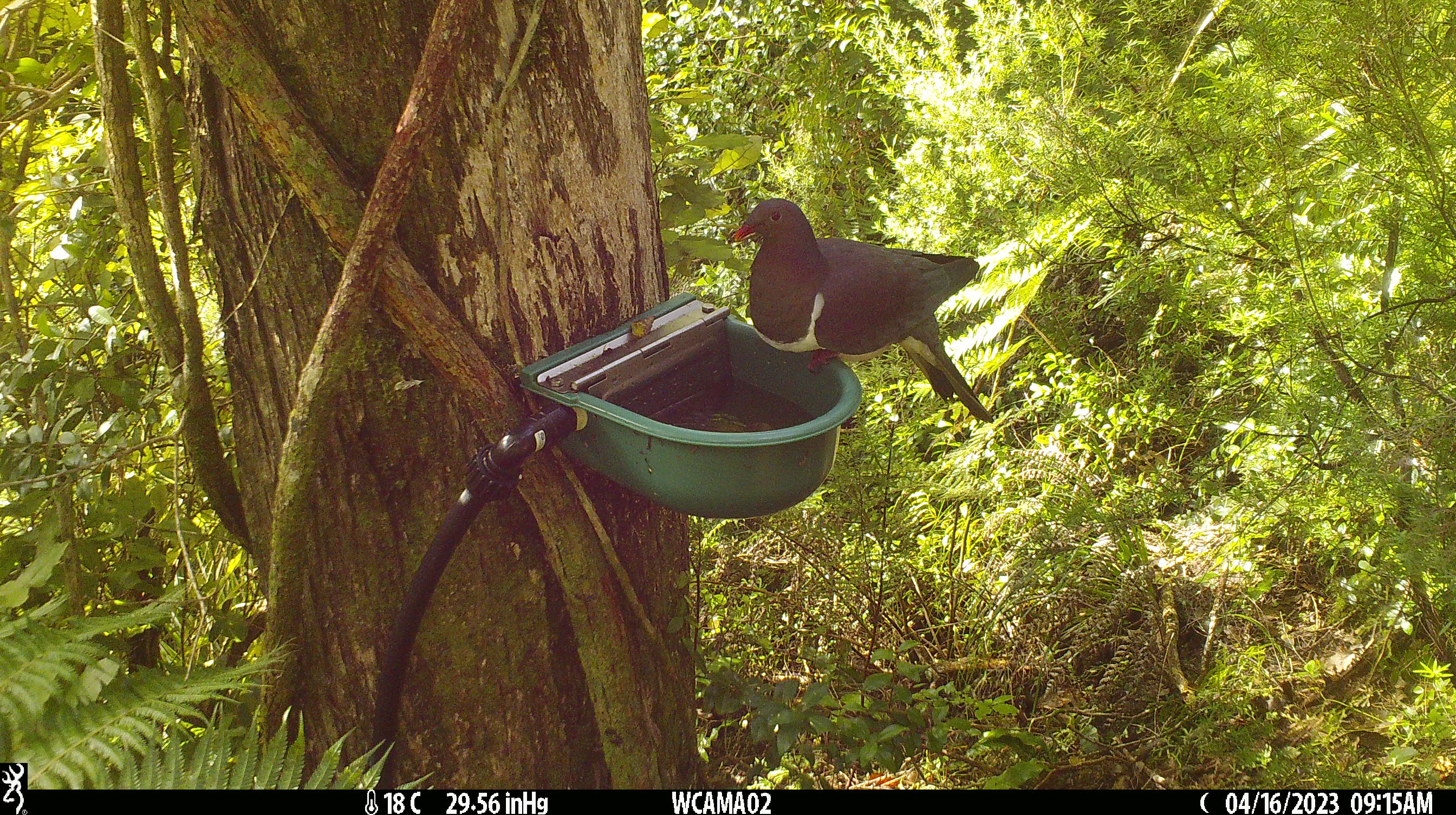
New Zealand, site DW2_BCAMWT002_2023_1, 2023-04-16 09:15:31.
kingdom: Animalia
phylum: Chordata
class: Aves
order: Columbiformes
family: Columbidae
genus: Hemiphaga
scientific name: Hemiphaga novaeseelandiae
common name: new zealand pigeon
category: kereru